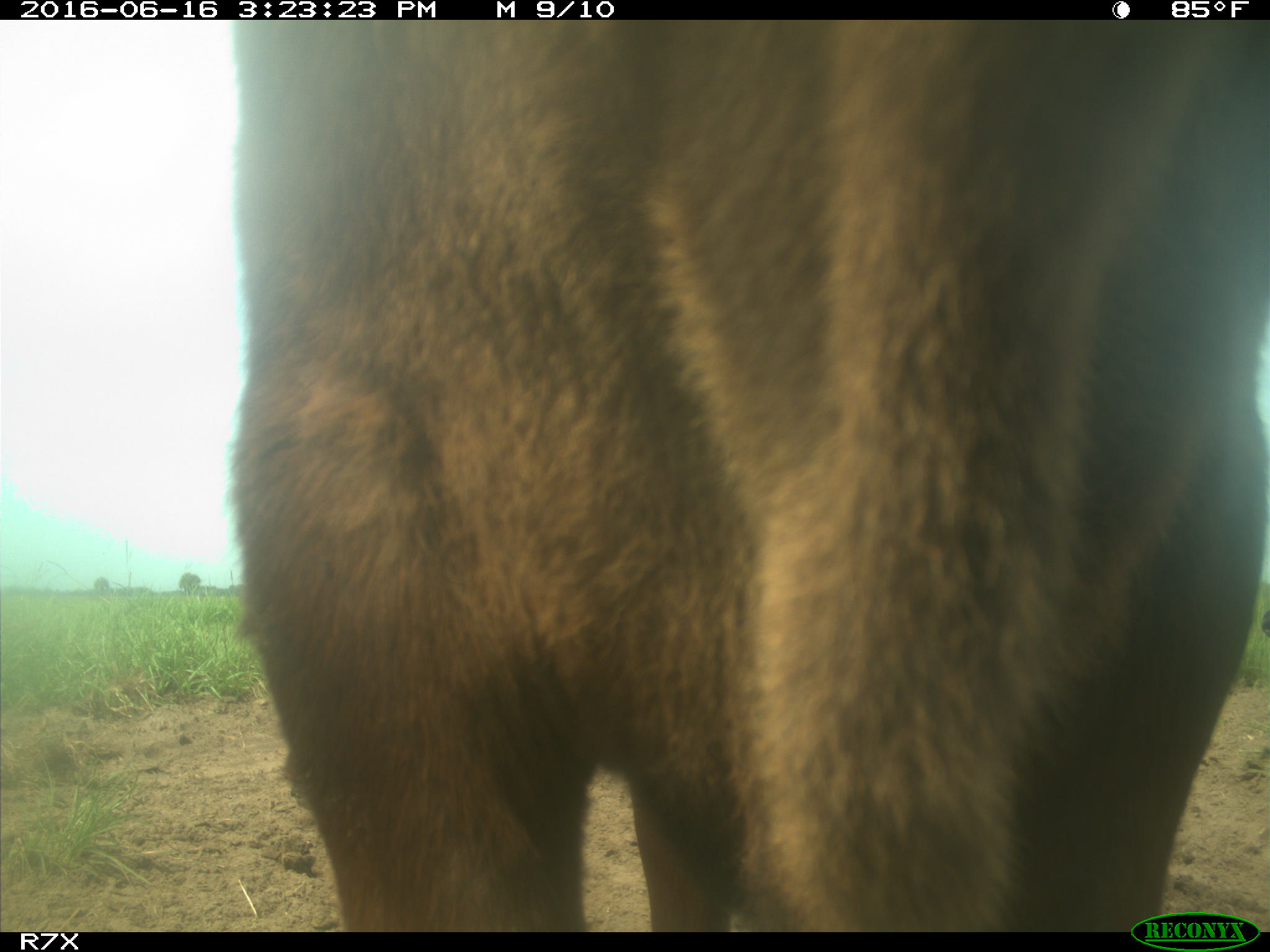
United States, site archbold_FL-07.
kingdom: Animalia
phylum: Chordata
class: Mammalia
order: Artiodactyla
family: Bovidae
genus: Bos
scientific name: Bos taurus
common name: domestic cow